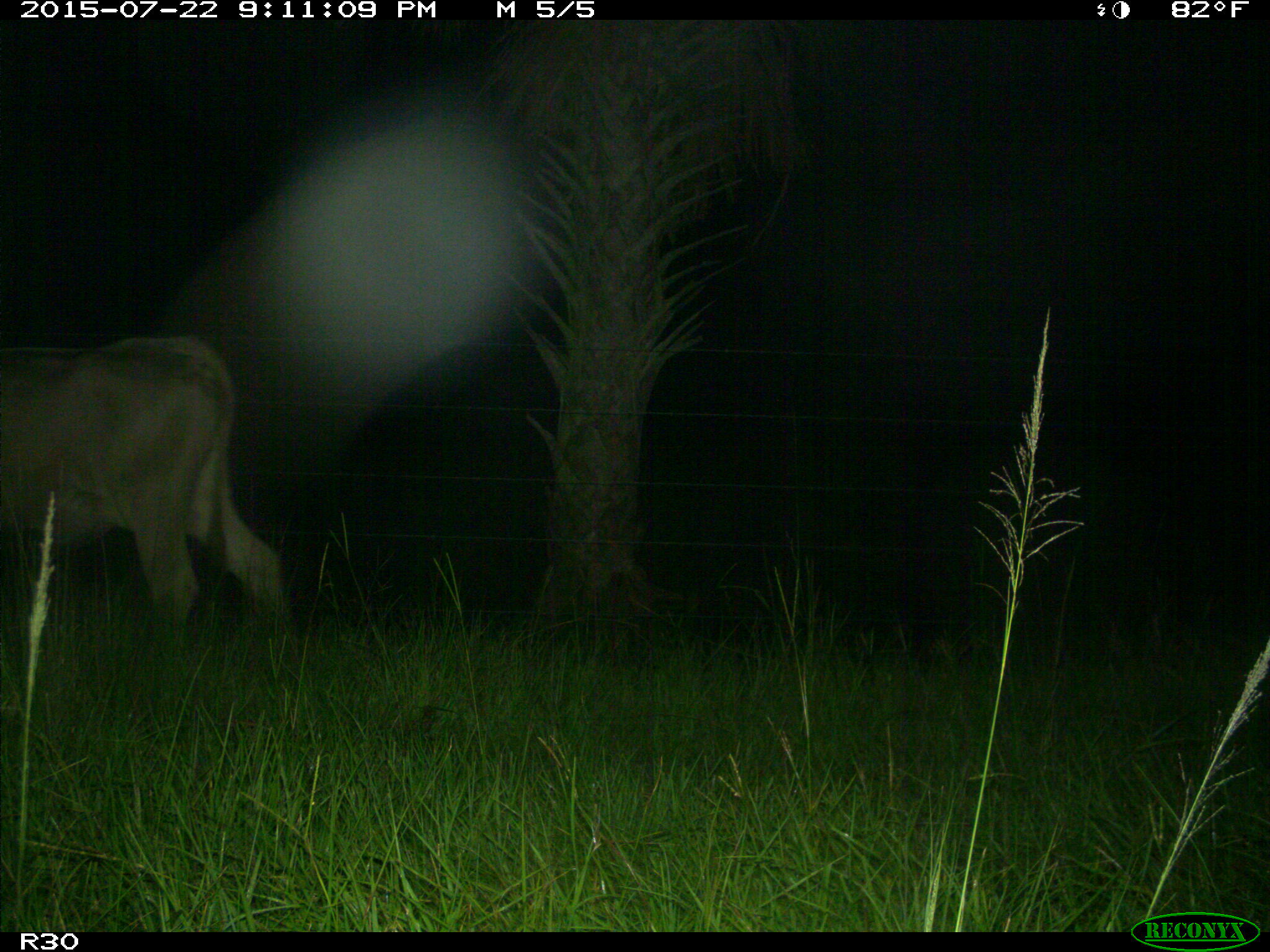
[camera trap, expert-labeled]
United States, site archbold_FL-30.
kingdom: Animalia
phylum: Chordata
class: Mammalia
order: Artiodactyla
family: Bovidae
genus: Bos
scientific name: Bos taurus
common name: domestic cow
Bos taurus (domestic cow).